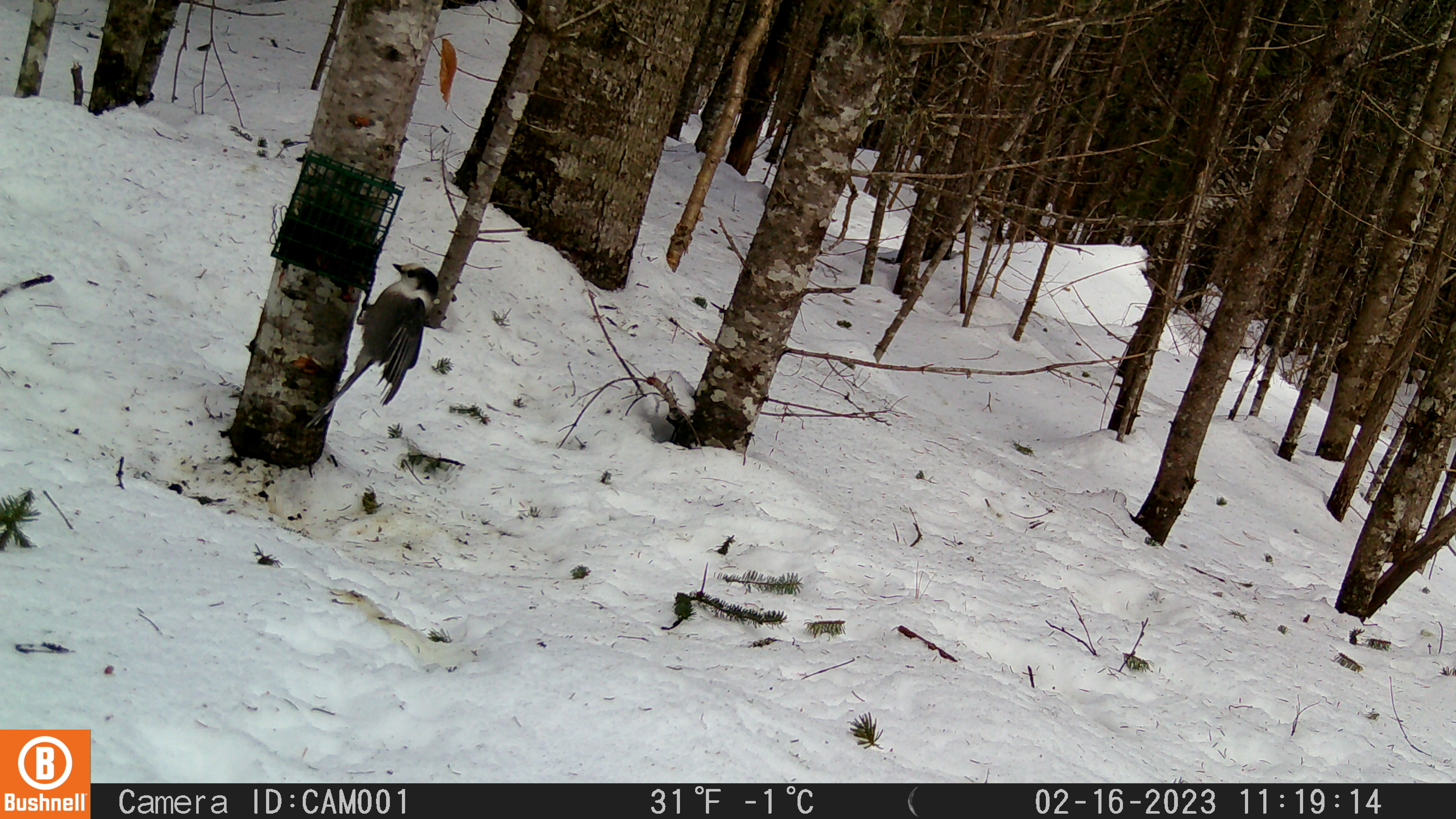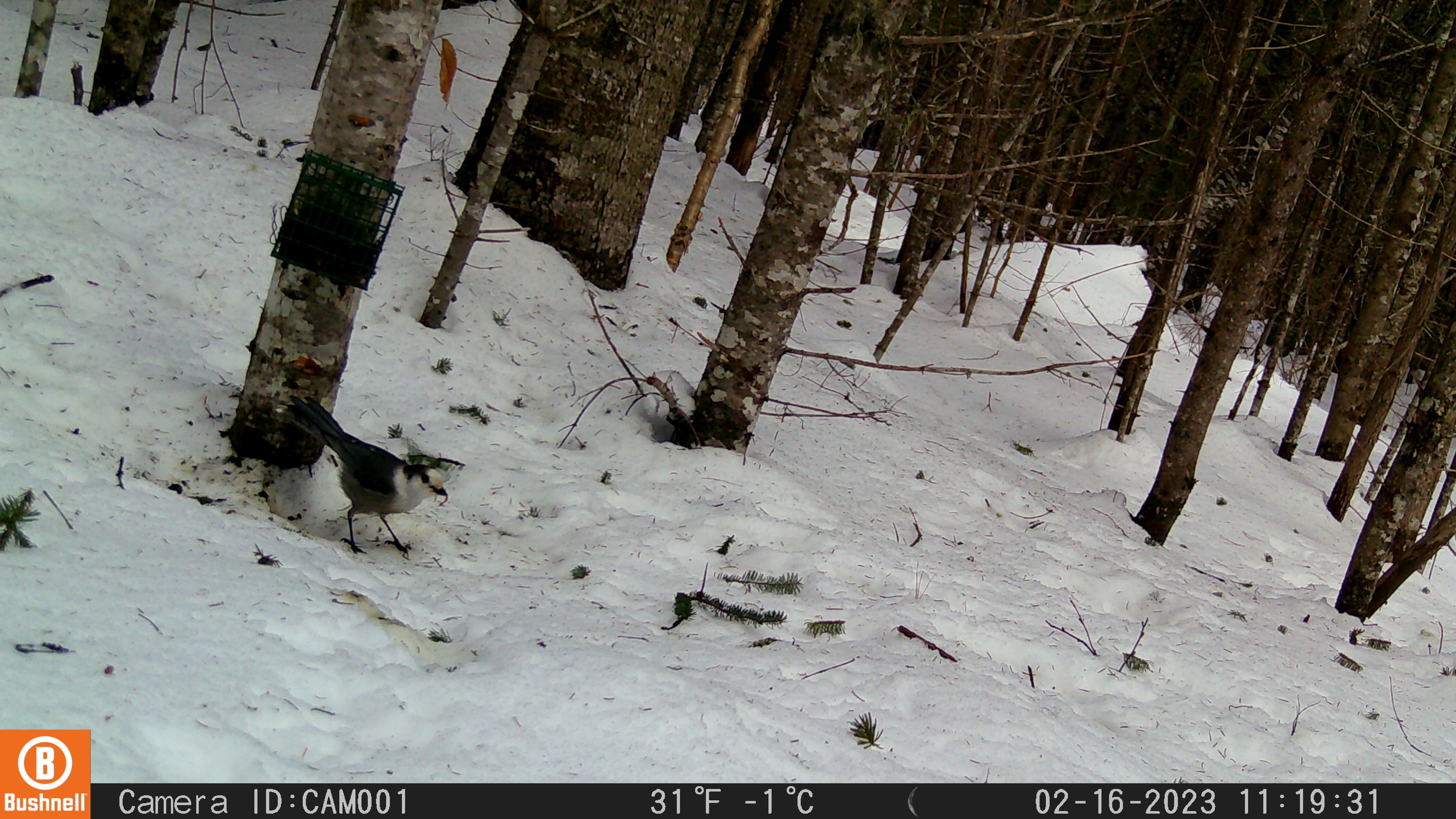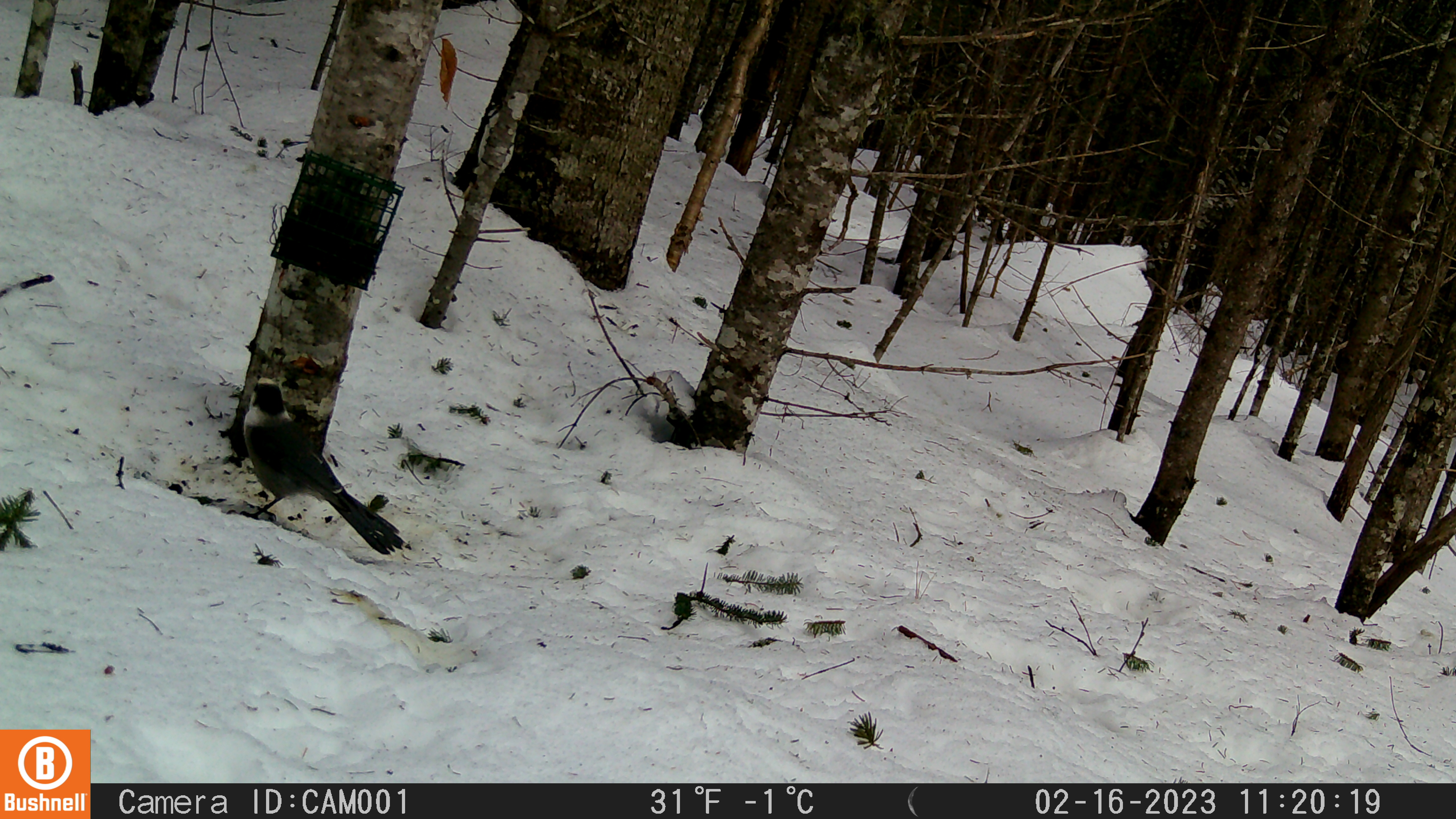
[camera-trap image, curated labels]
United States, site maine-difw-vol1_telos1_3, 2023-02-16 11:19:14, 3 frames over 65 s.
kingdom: Animalia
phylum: Chordata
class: Aves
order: Passeriformes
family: Corvidae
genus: Perisoreus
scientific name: Perisoreus canadensis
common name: canada jay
Canada jay (Perisoreus canadensis).